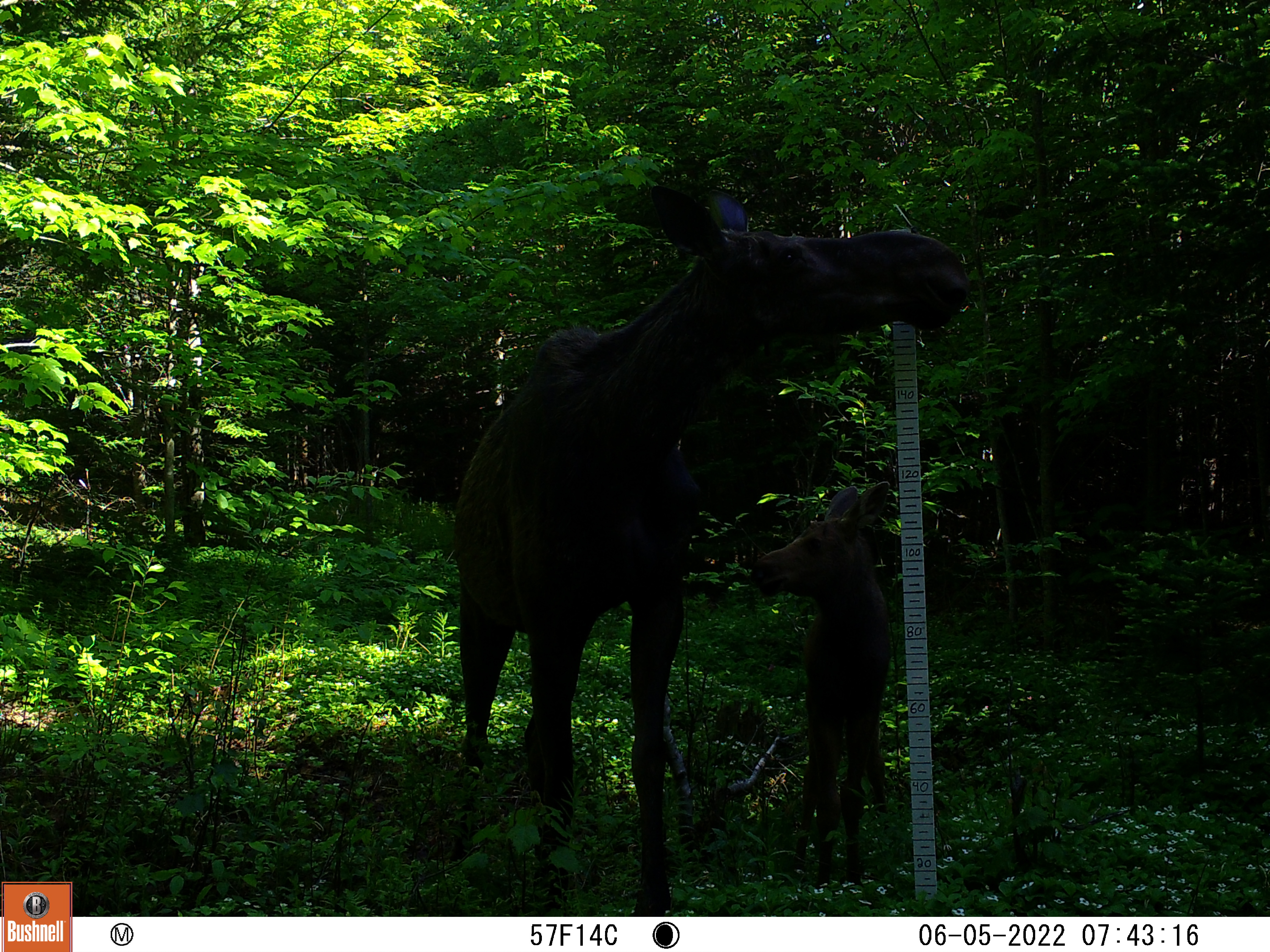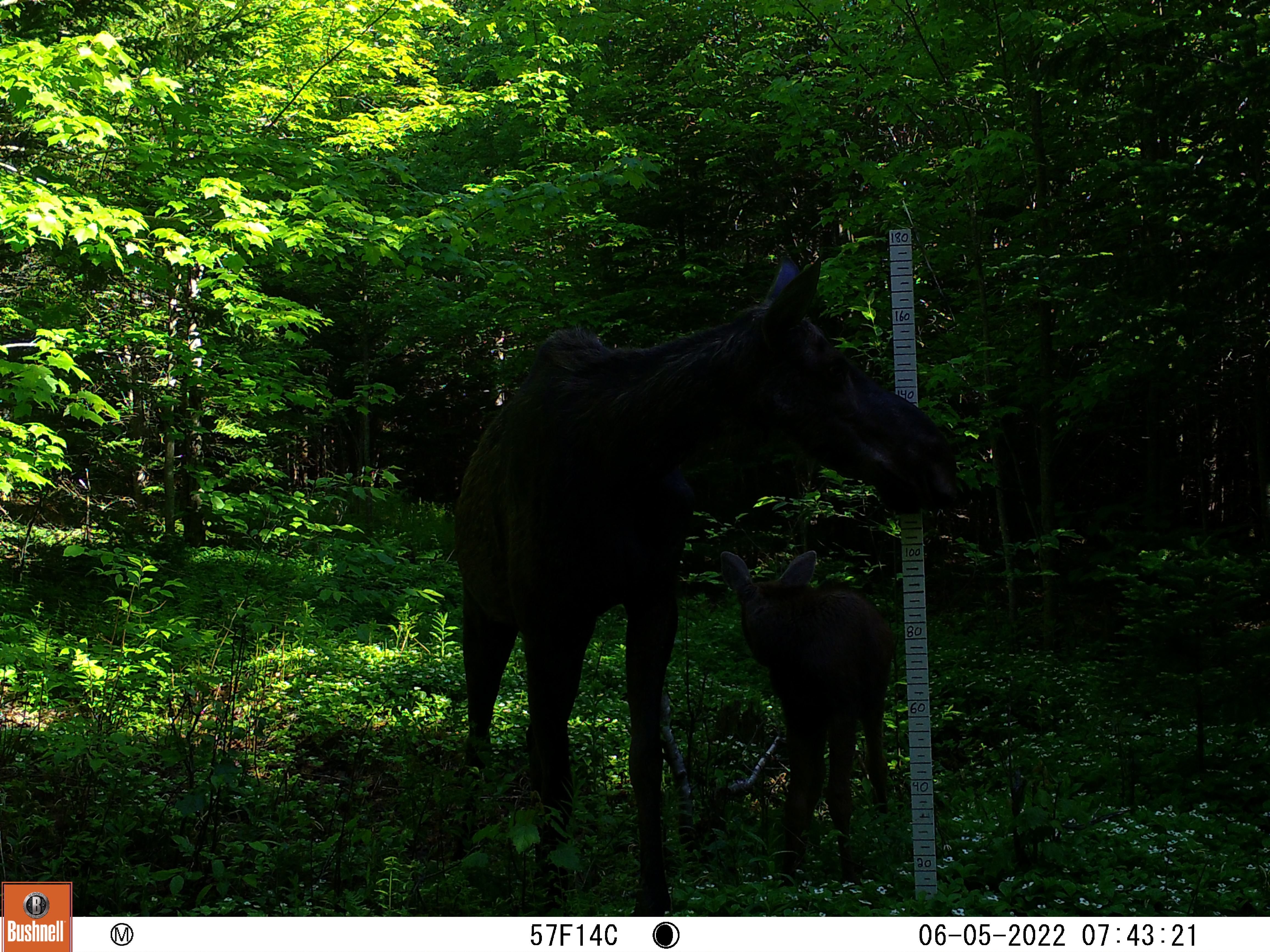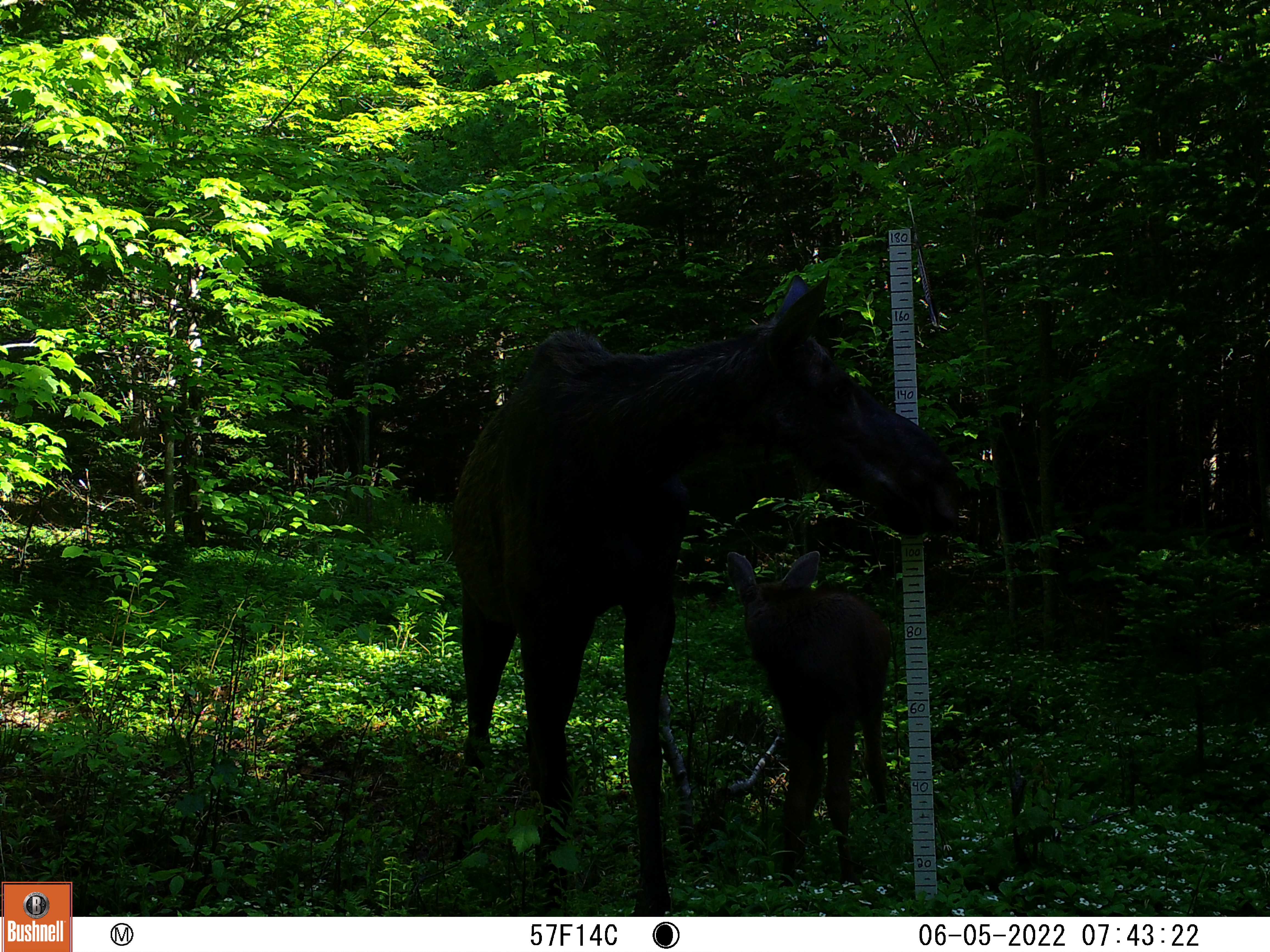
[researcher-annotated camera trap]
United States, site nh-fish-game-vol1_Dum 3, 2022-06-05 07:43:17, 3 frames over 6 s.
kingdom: Animalia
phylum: Chordata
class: Mammalia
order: Artiodactyla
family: Cervidae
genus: Alces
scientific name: Alces alces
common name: moose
Moose (Alces alces).